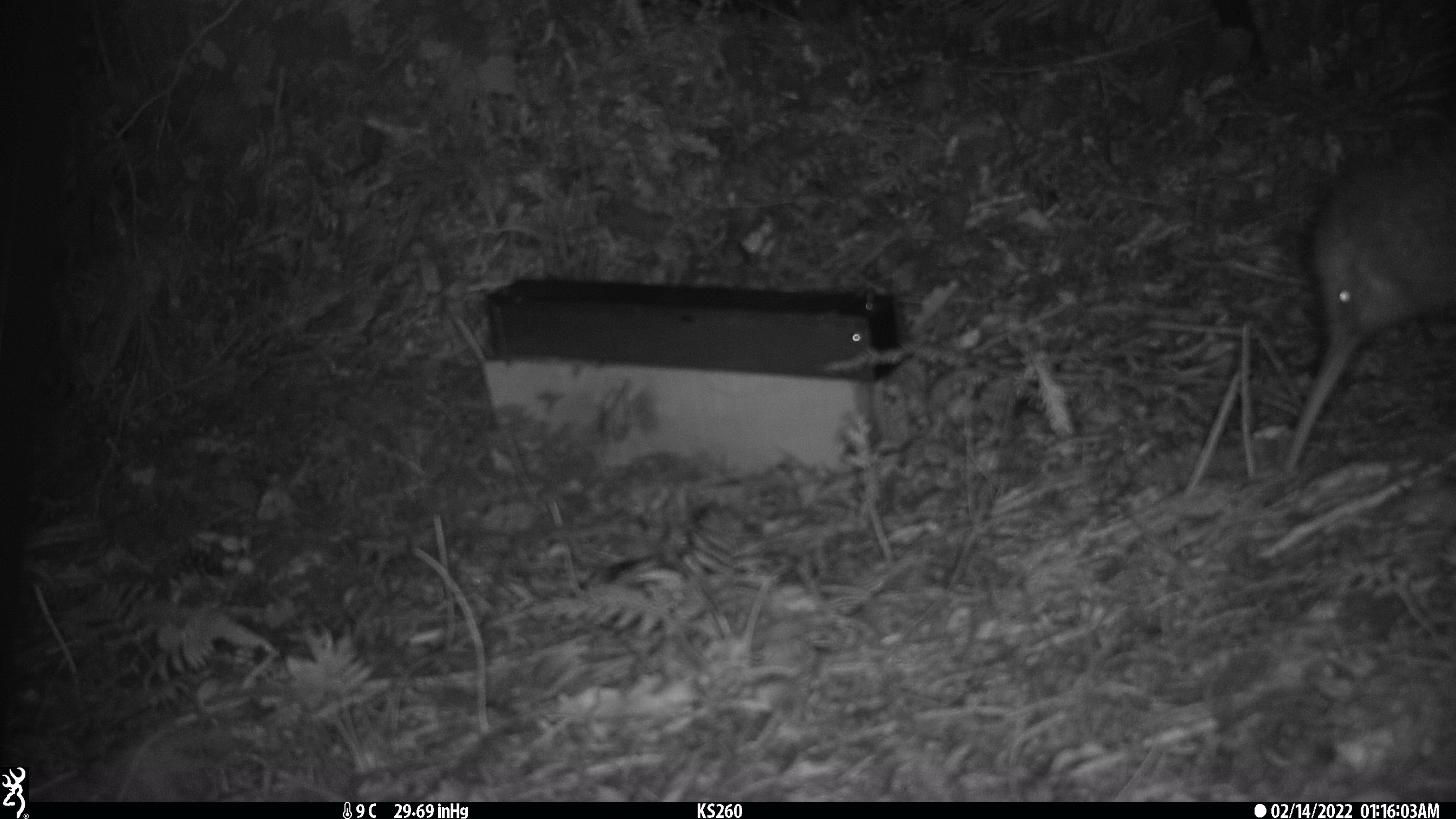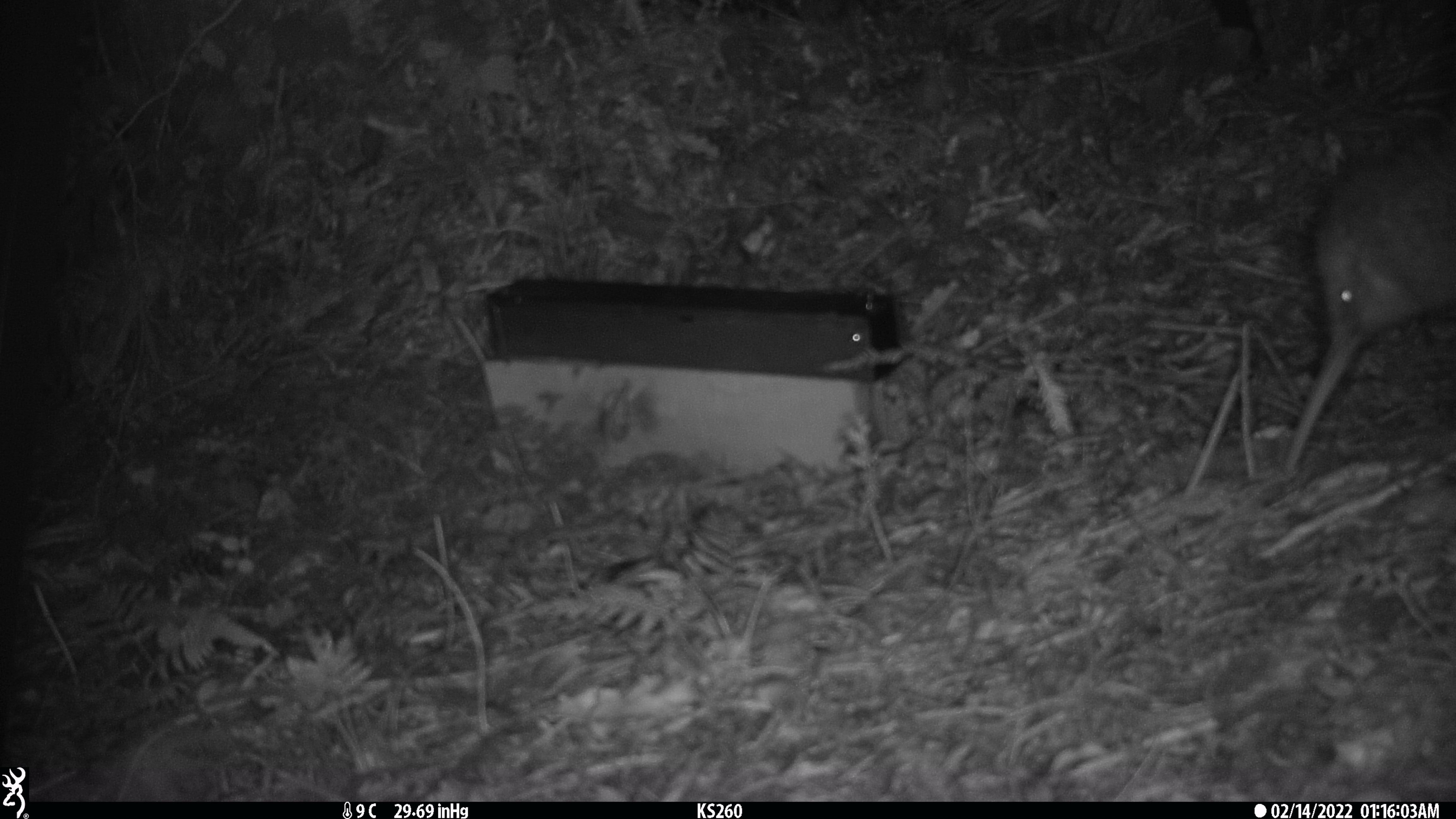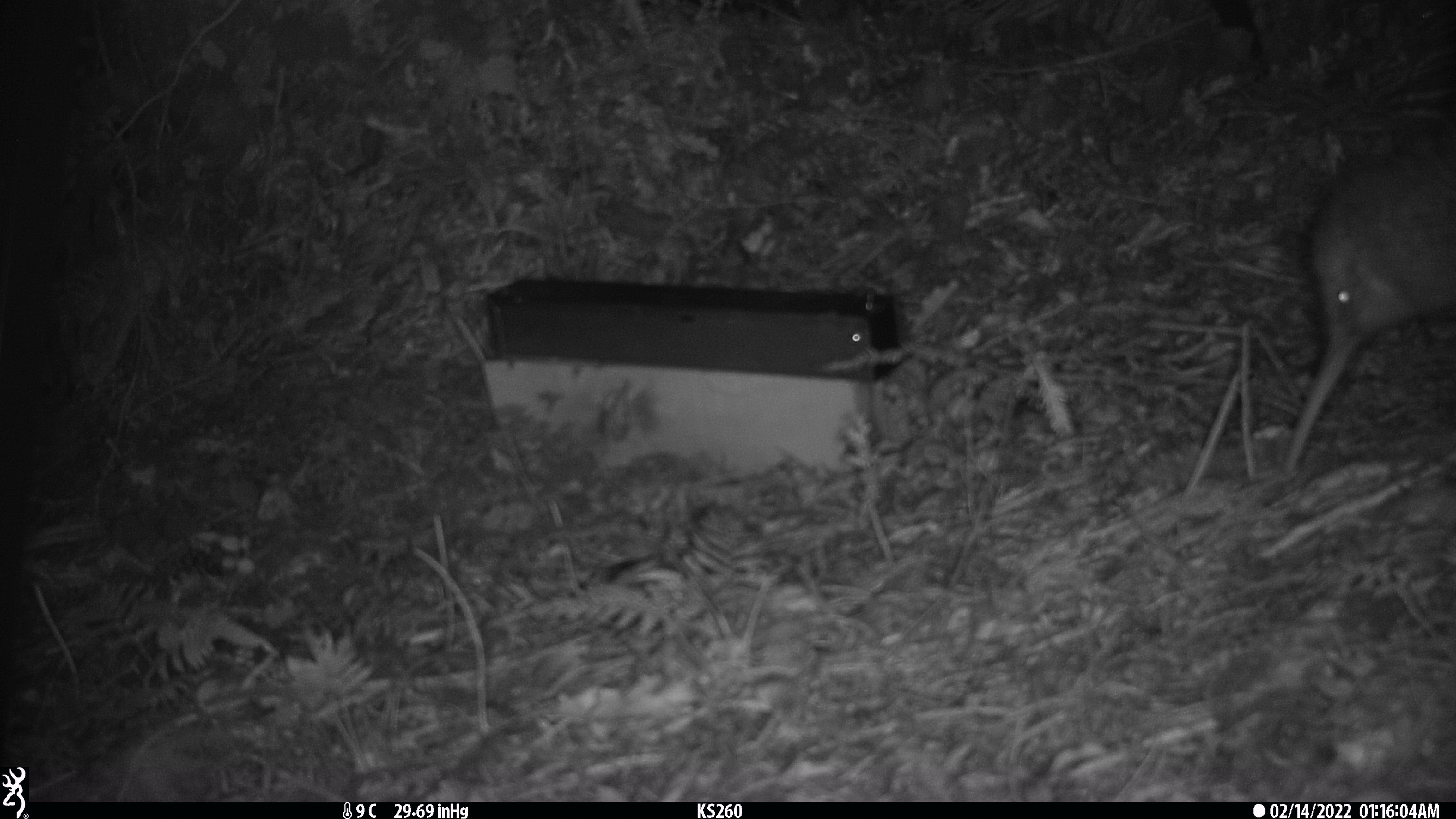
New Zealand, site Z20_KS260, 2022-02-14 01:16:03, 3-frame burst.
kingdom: Animalia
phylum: Chordata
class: Aves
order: Apterygiformes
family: Apterygidae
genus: Apteryx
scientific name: Apteryx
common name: kiwi